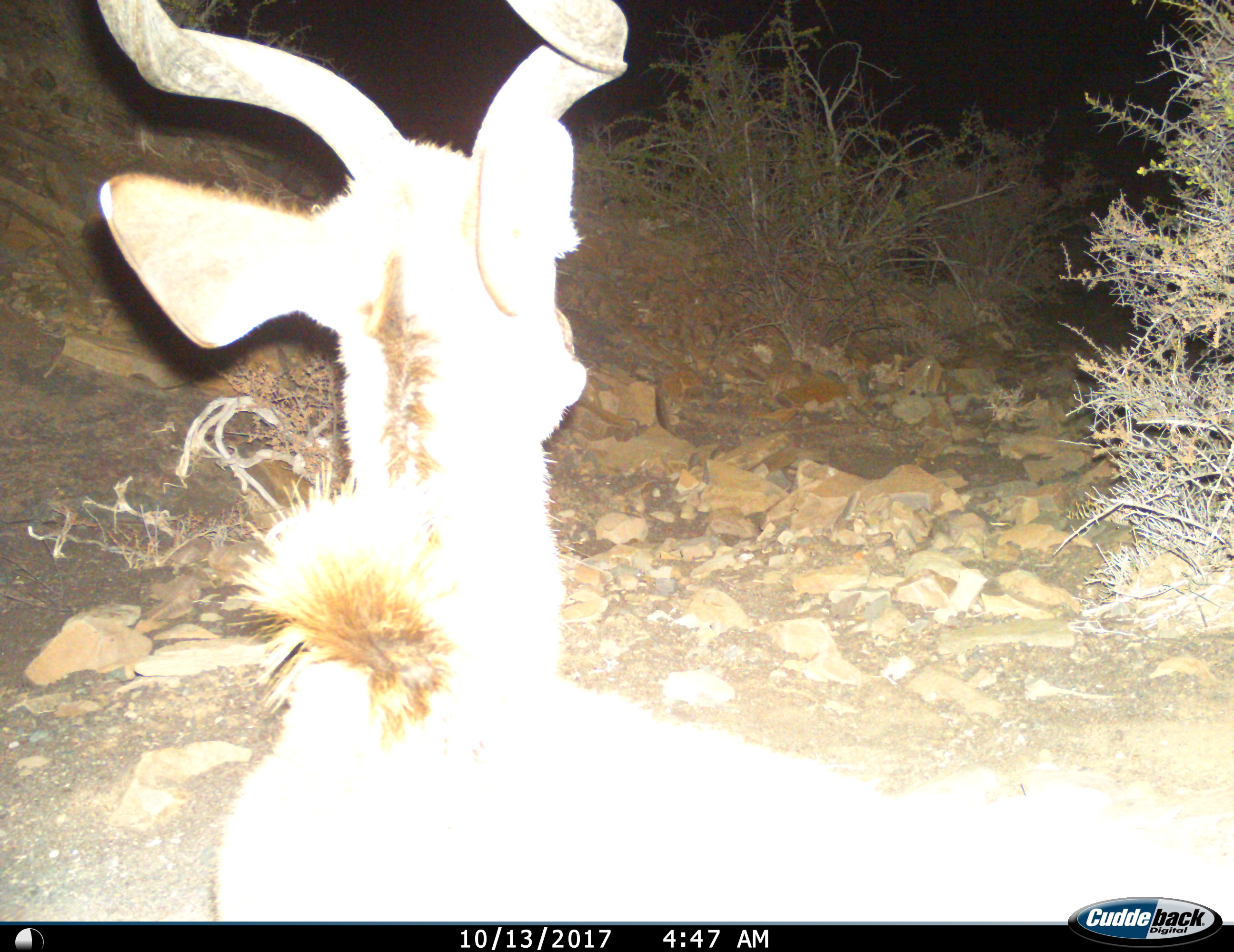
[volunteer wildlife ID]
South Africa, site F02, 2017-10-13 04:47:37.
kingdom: Animalia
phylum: Chordata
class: Mammalia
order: Artiodactyla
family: Bovidae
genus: Tragelaphus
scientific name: Tragelaphus strepsiceros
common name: greater kudu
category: kudu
Kudu (greater kudu) (Tragelaphus strepsiceros), count 1. Behavior (volunteer vote fractions): standing 78%, resting 22%, moving 0%, interacting 0%. Young present (vote fraction): 0%. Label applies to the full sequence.